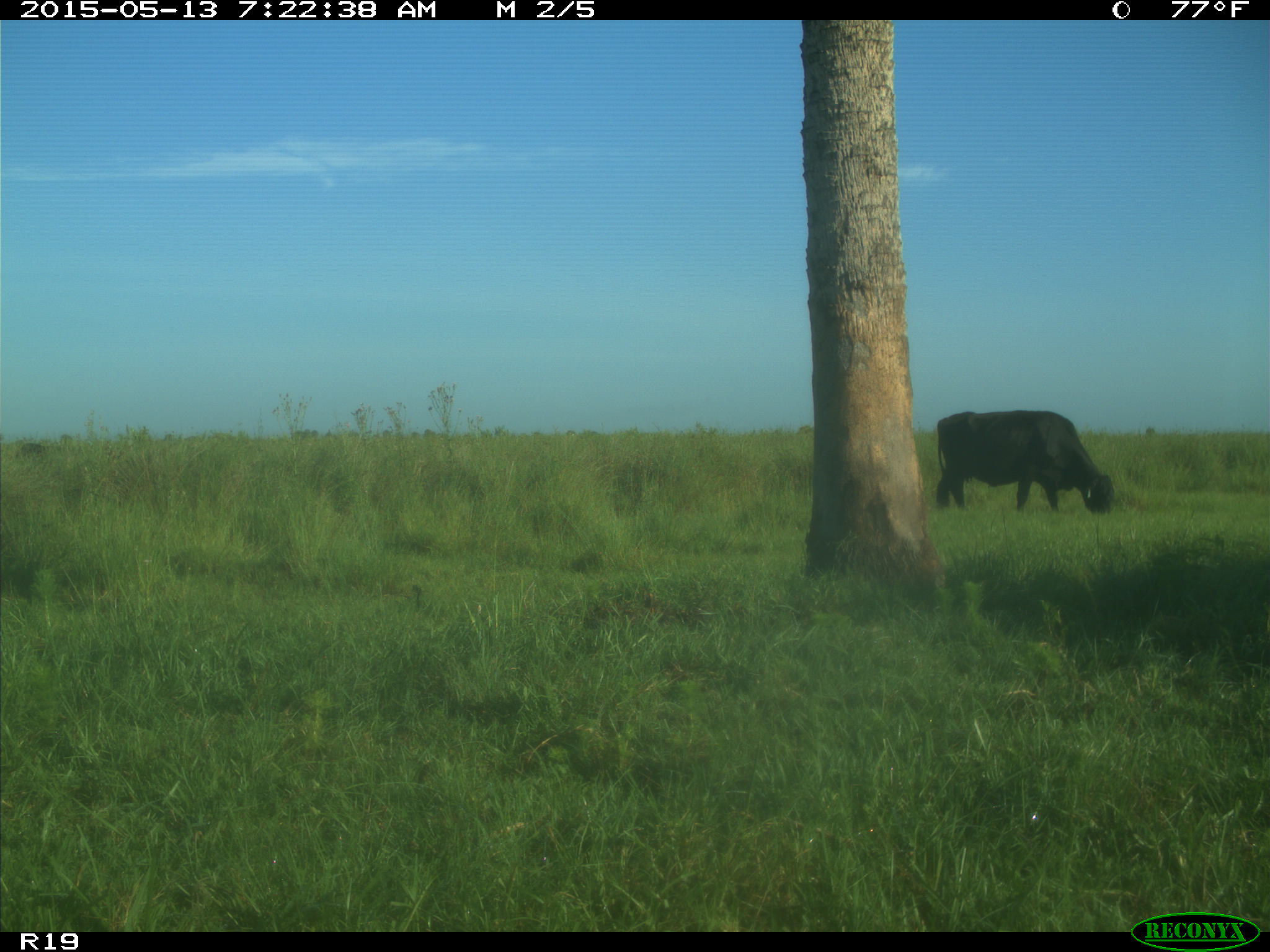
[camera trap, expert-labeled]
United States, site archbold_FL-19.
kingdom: Animalia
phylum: Chordata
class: Mammalia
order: Artiodactyla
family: Bovidae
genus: Bos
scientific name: Bos taurus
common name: domestic cow